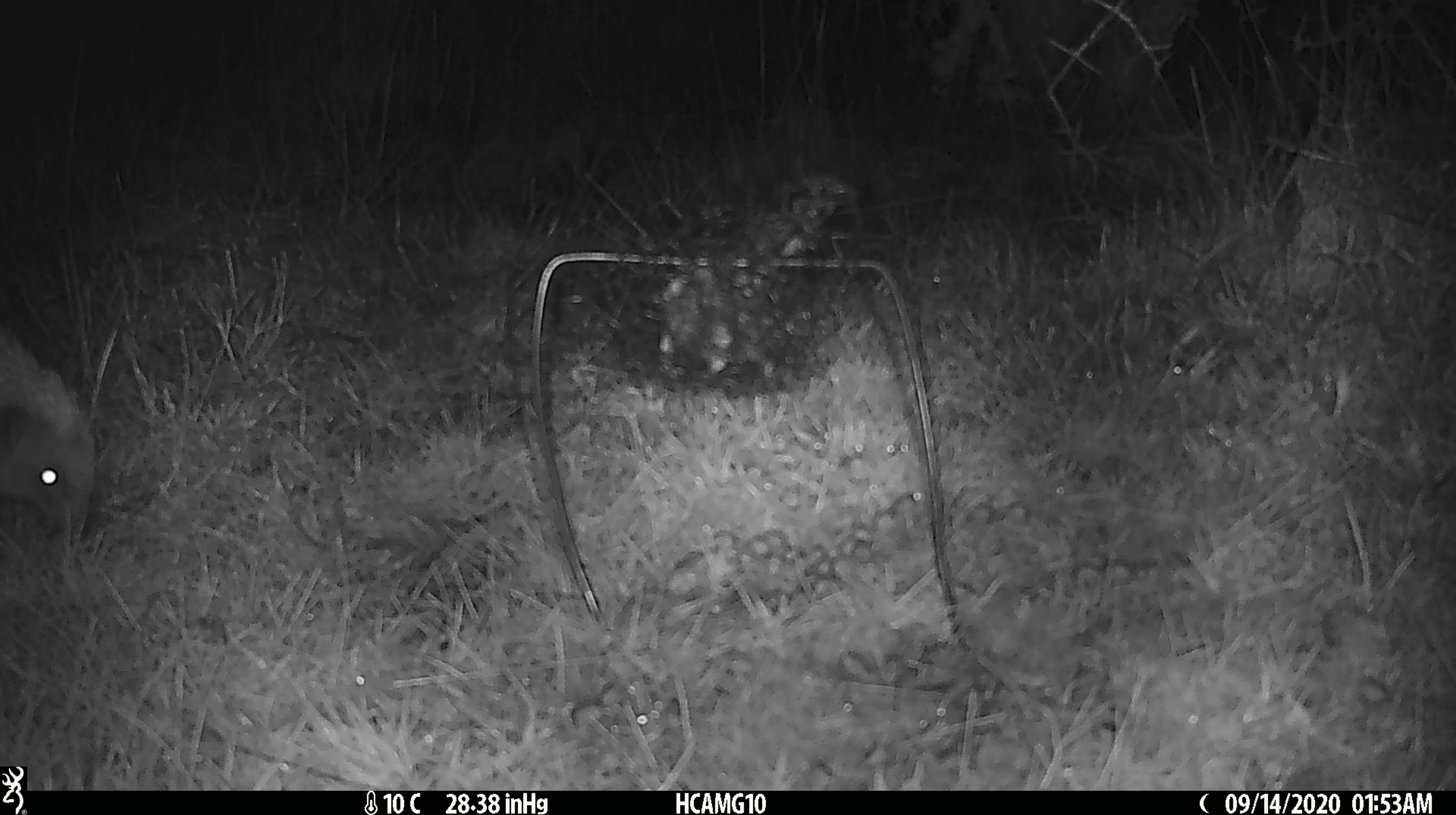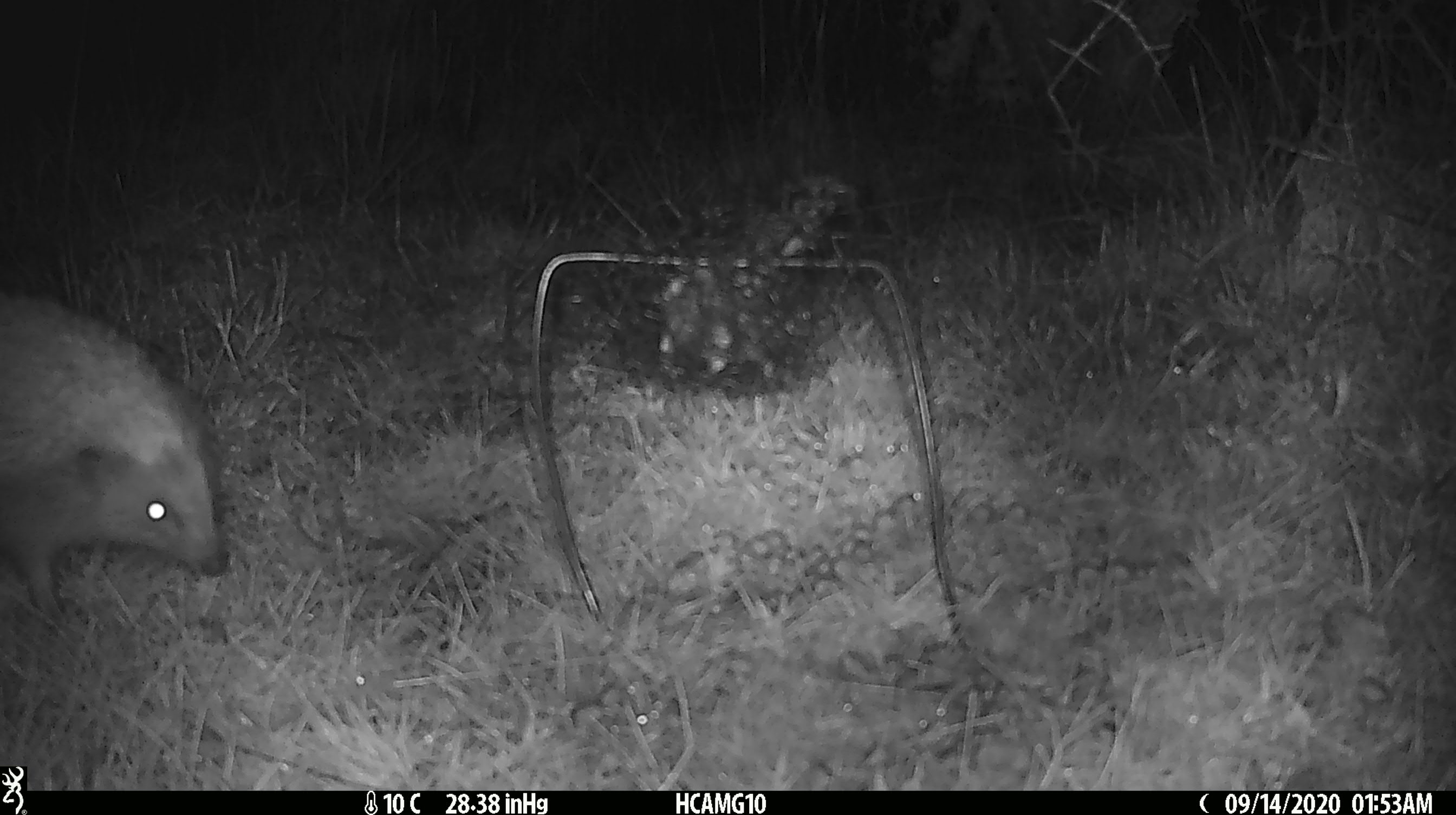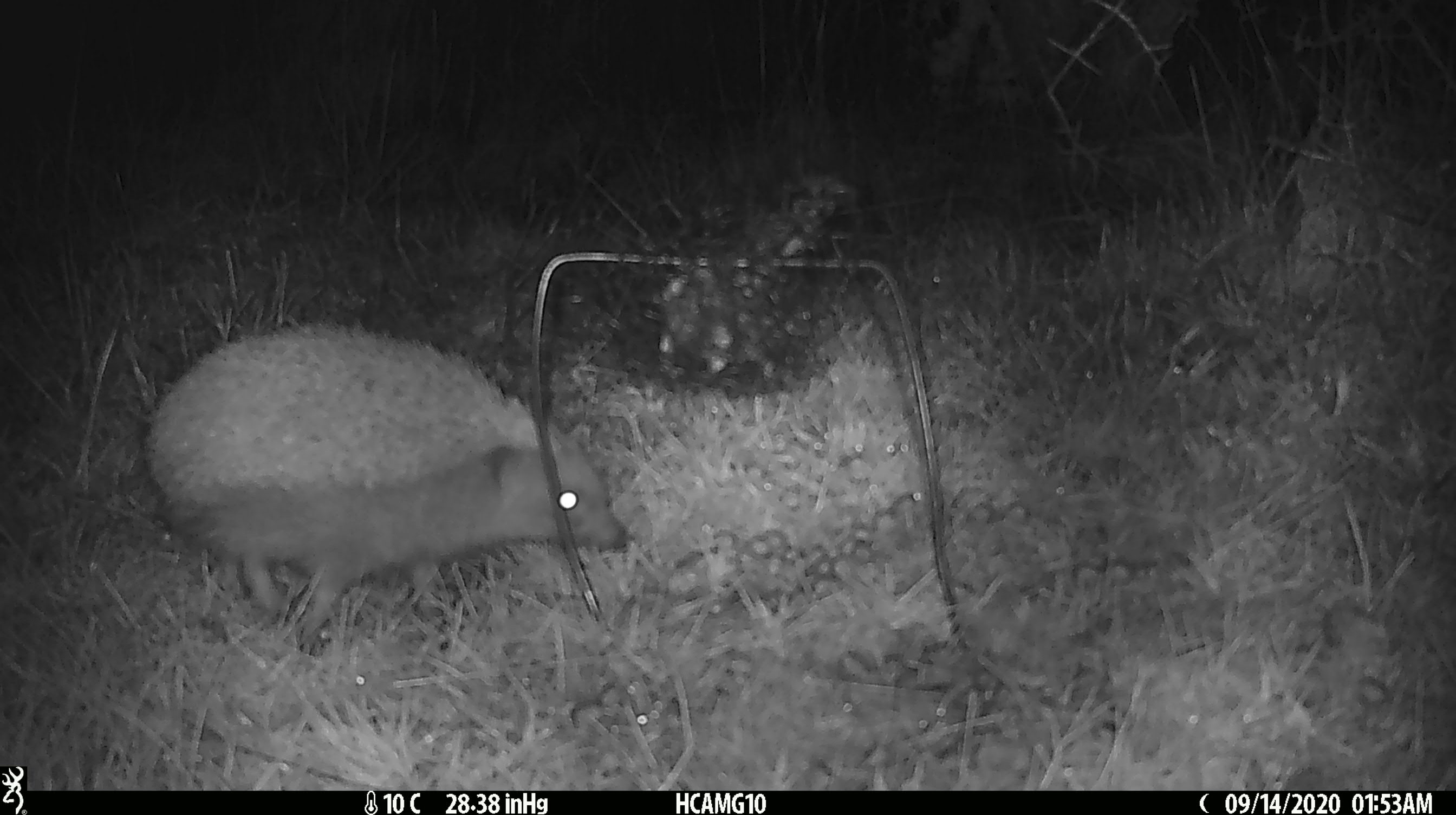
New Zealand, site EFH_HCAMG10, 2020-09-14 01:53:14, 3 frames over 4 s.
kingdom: Animalia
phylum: Chordata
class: Mammalia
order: Eulipotyphla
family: Erinaceidae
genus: Erinaceus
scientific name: Erinaceus europaeus europaeus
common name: european hedgehog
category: hedgehog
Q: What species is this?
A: Hedgehog (european hedgehog) (Erinaceus europaeus europaeus).